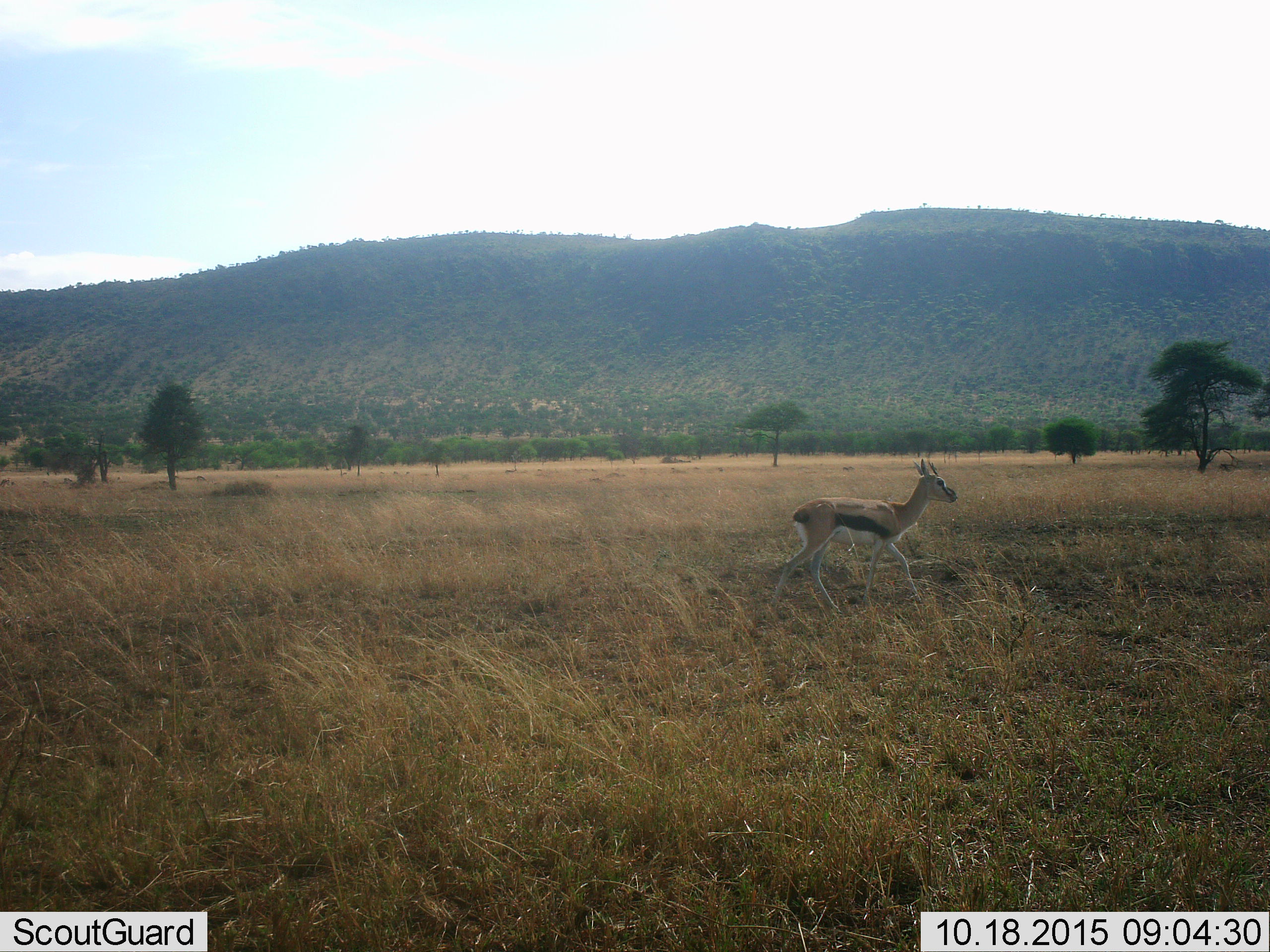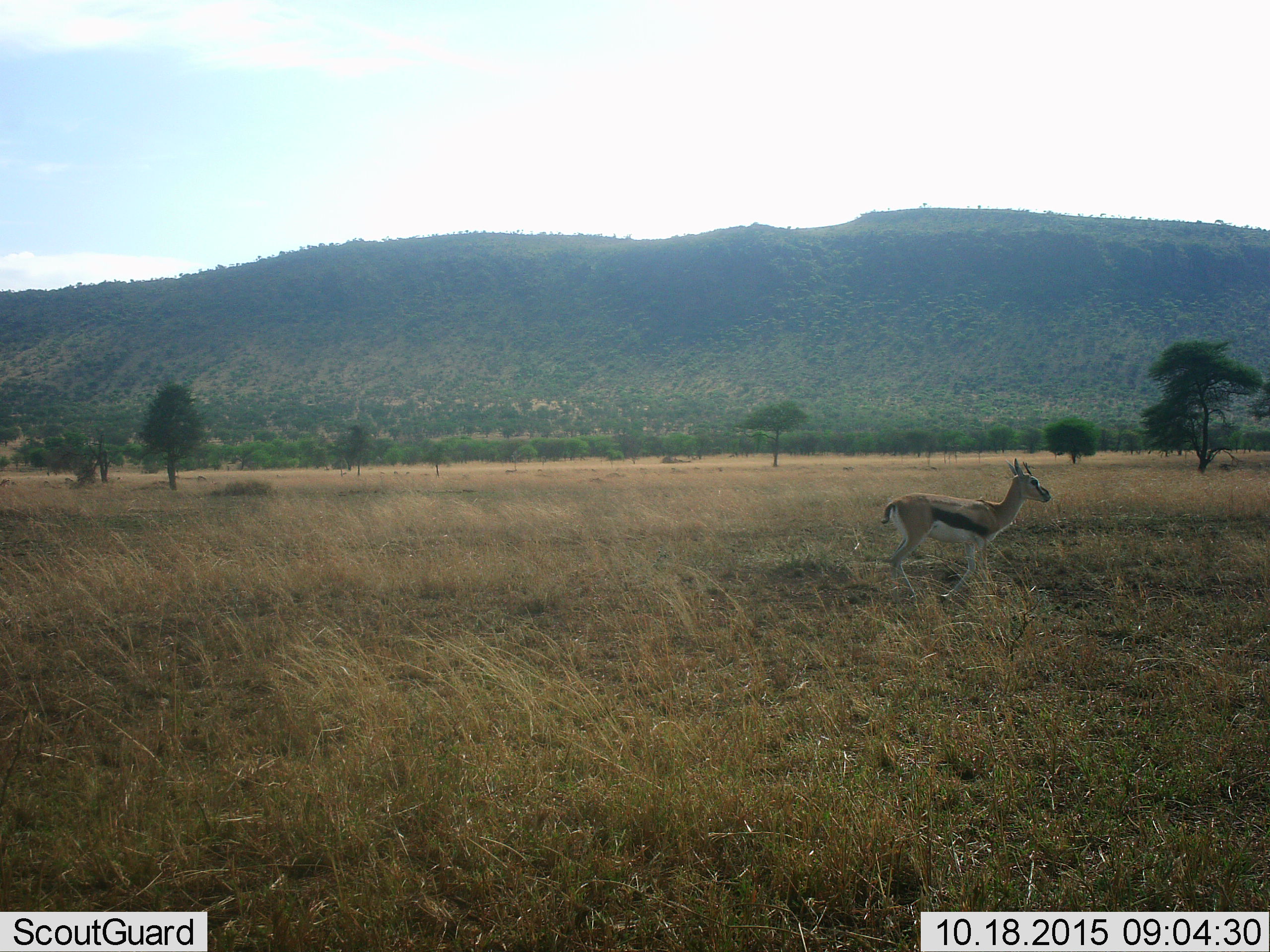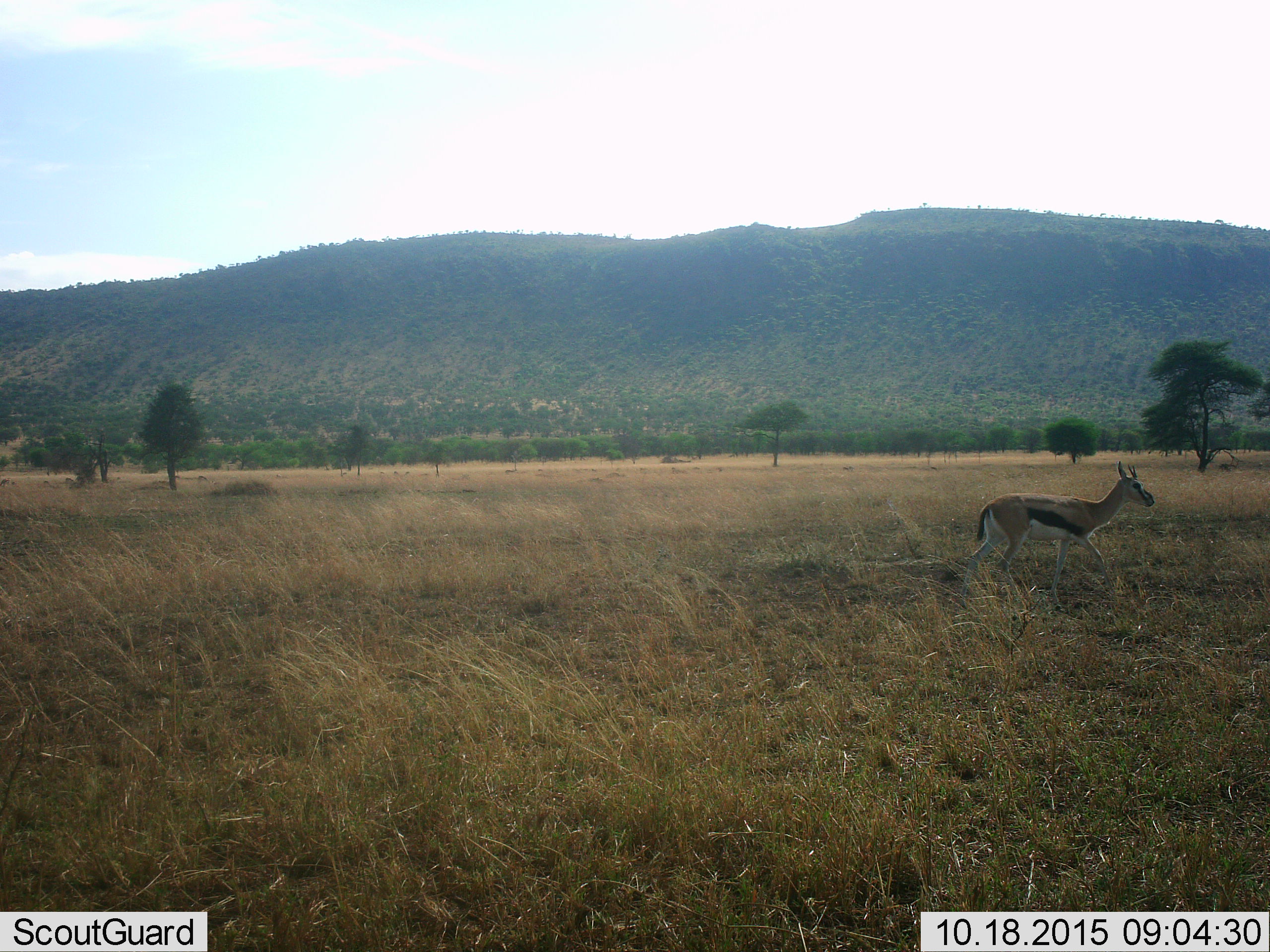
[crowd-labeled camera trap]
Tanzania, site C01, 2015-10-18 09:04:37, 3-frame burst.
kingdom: Animalia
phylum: Chordata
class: Mammalia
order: Artiodactyla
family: Bovidae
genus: Eudorcas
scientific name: Eudorcas thomsonii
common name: thomson's gazelle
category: gazellethomsons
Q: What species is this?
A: Gazellethomsons (thomson's gazelle) (Eudorcas thomsonii).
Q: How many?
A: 1.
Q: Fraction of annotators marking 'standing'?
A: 11%.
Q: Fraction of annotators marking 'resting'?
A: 0%.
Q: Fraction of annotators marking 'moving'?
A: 100%.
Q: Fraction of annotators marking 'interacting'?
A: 0%.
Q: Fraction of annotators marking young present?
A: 0%.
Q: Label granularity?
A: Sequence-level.